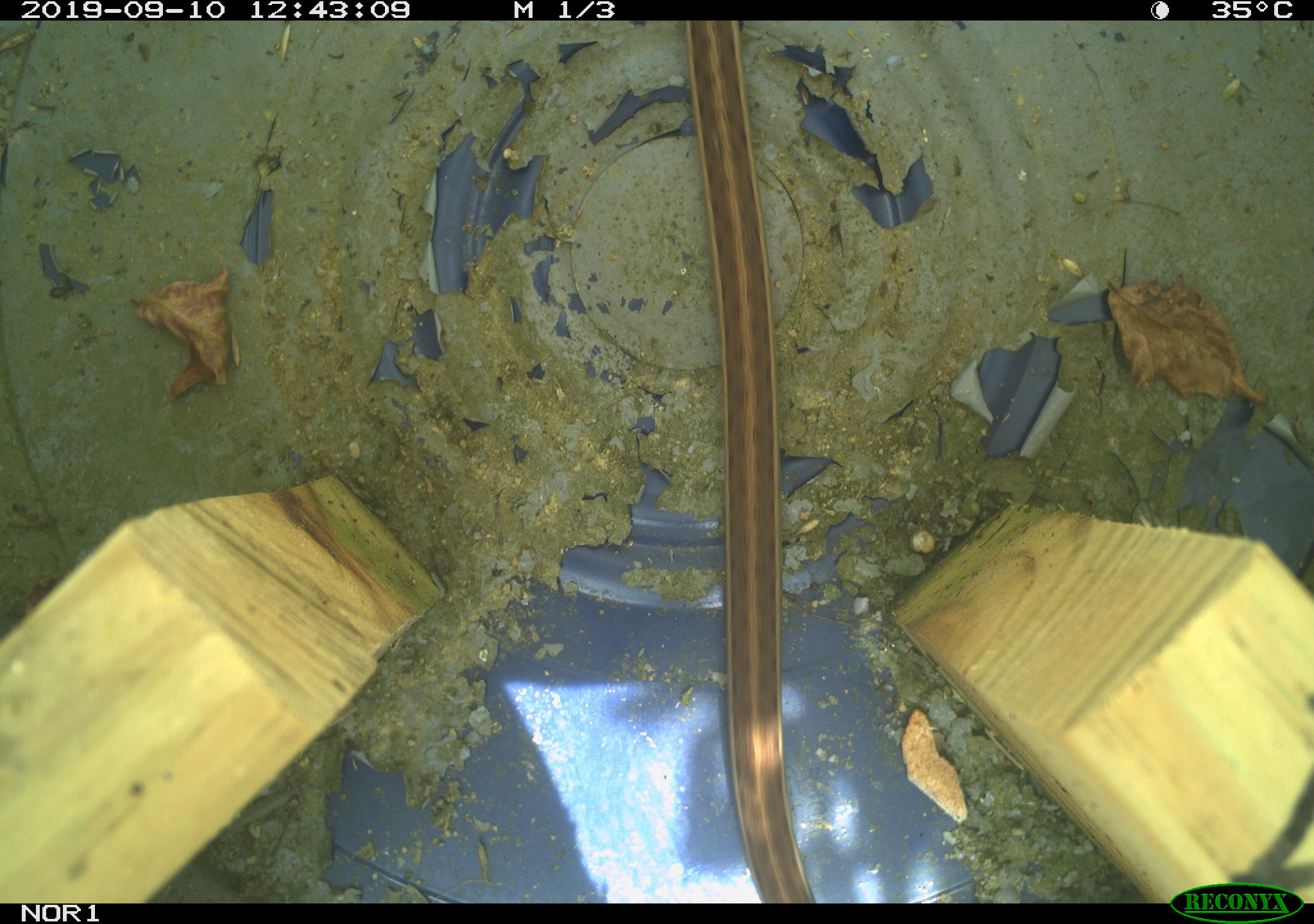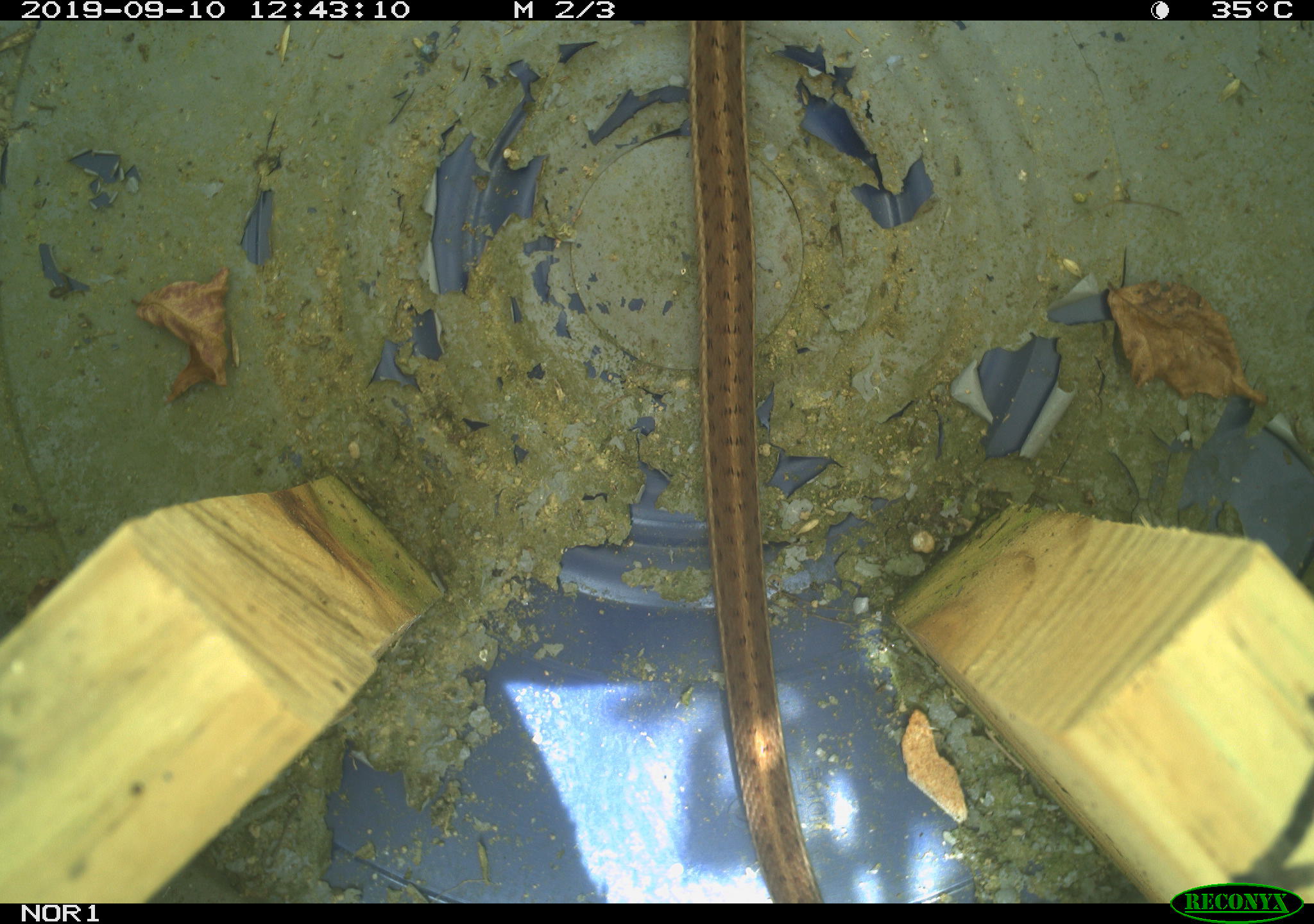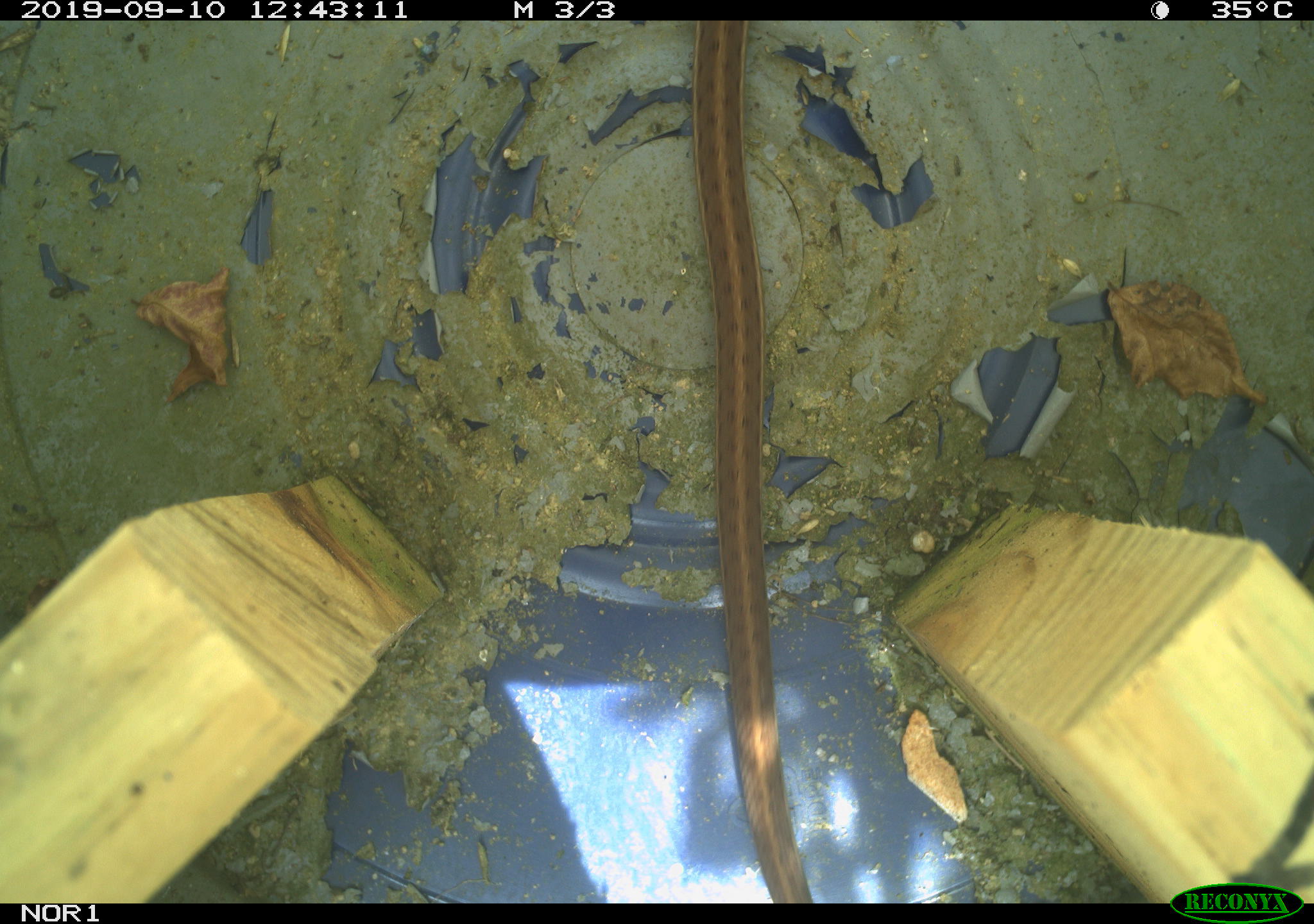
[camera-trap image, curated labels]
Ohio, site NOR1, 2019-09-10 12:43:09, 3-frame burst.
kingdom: Animalia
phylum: Chordata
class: Reptilia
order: Squamata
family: Colubridae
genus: Thamnophis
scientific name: Thamnophis sirtalis sirtalis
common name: eastern gartersnake